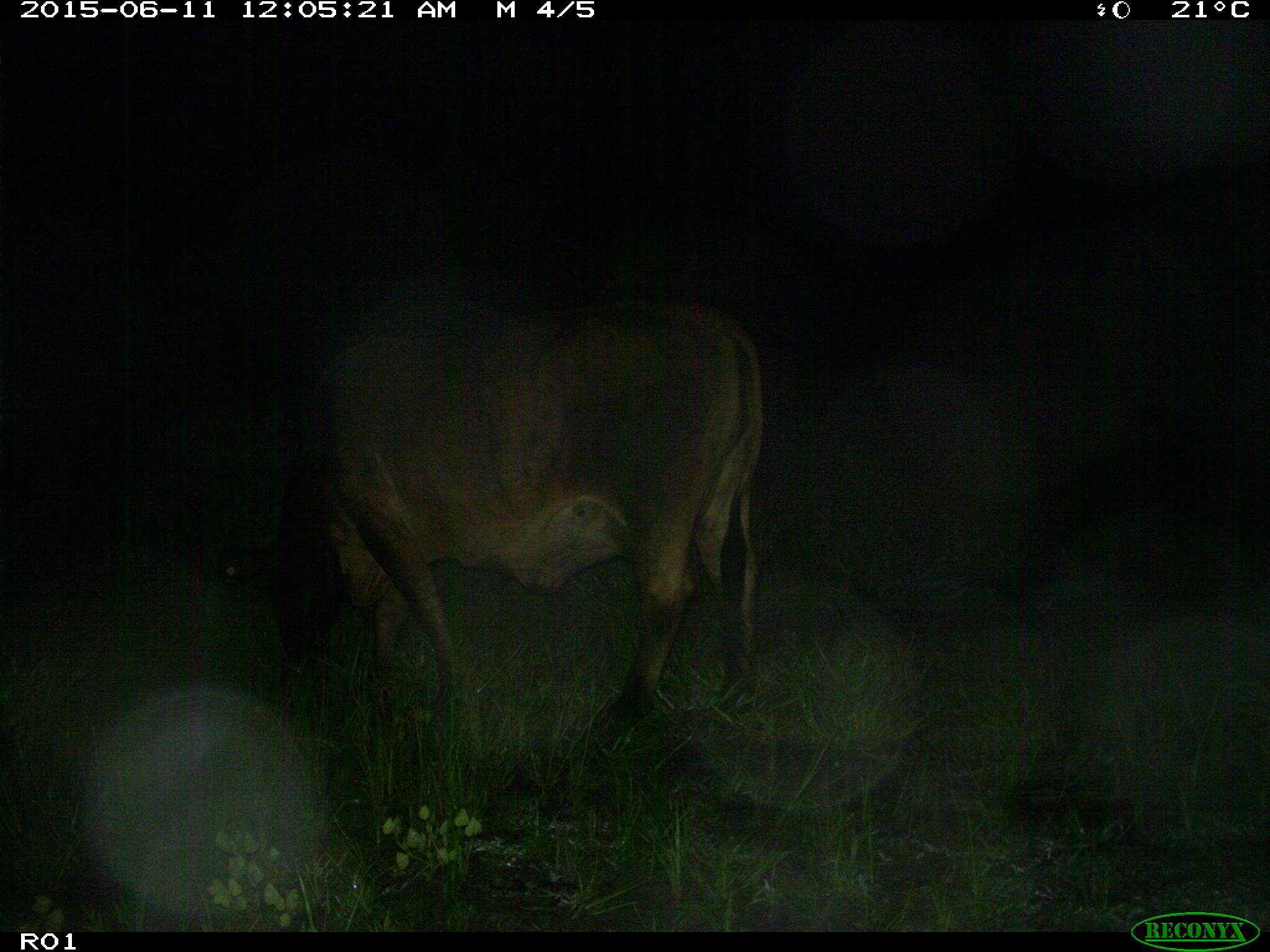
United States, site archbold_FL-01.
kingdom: Animalia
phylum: Chordata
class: Mammalia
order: Artiodactyla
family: Bovidae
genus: Bos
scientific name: Bos taurus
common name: domestic cow